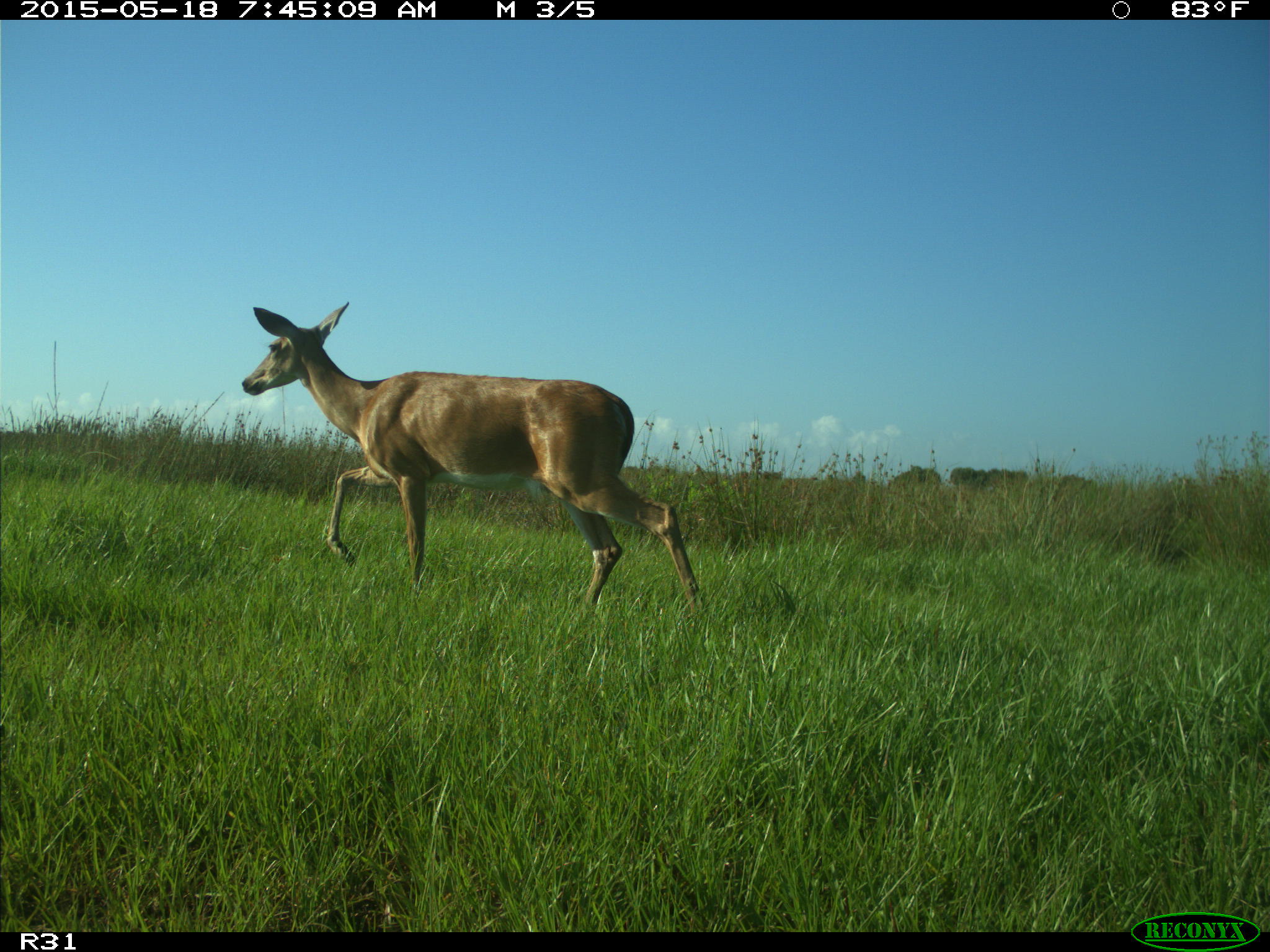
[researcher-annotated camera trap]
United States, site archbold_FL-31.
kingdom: Animalia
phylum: Chordata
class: Mammalia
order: Artiodactyla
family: Cervidae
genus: Odocoileus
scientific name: Odocoileus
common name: deer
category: unidentified deer